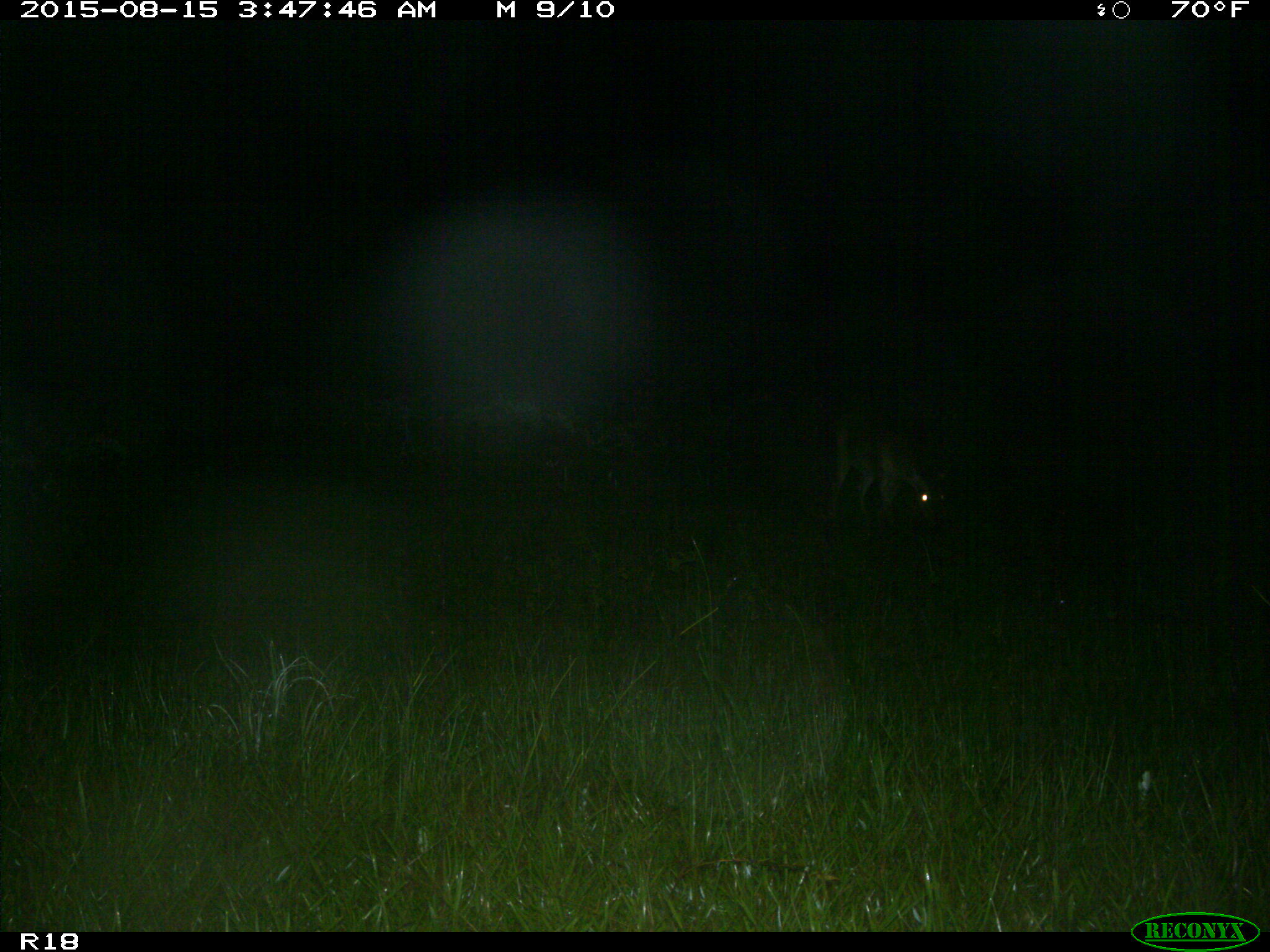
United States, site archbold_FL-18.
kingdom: Animalia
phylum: Chordata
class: Mammalia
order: Artiodactyla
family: Cervidae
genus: Odocoileus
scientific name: Odocoileus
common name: deer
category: unidentified deer